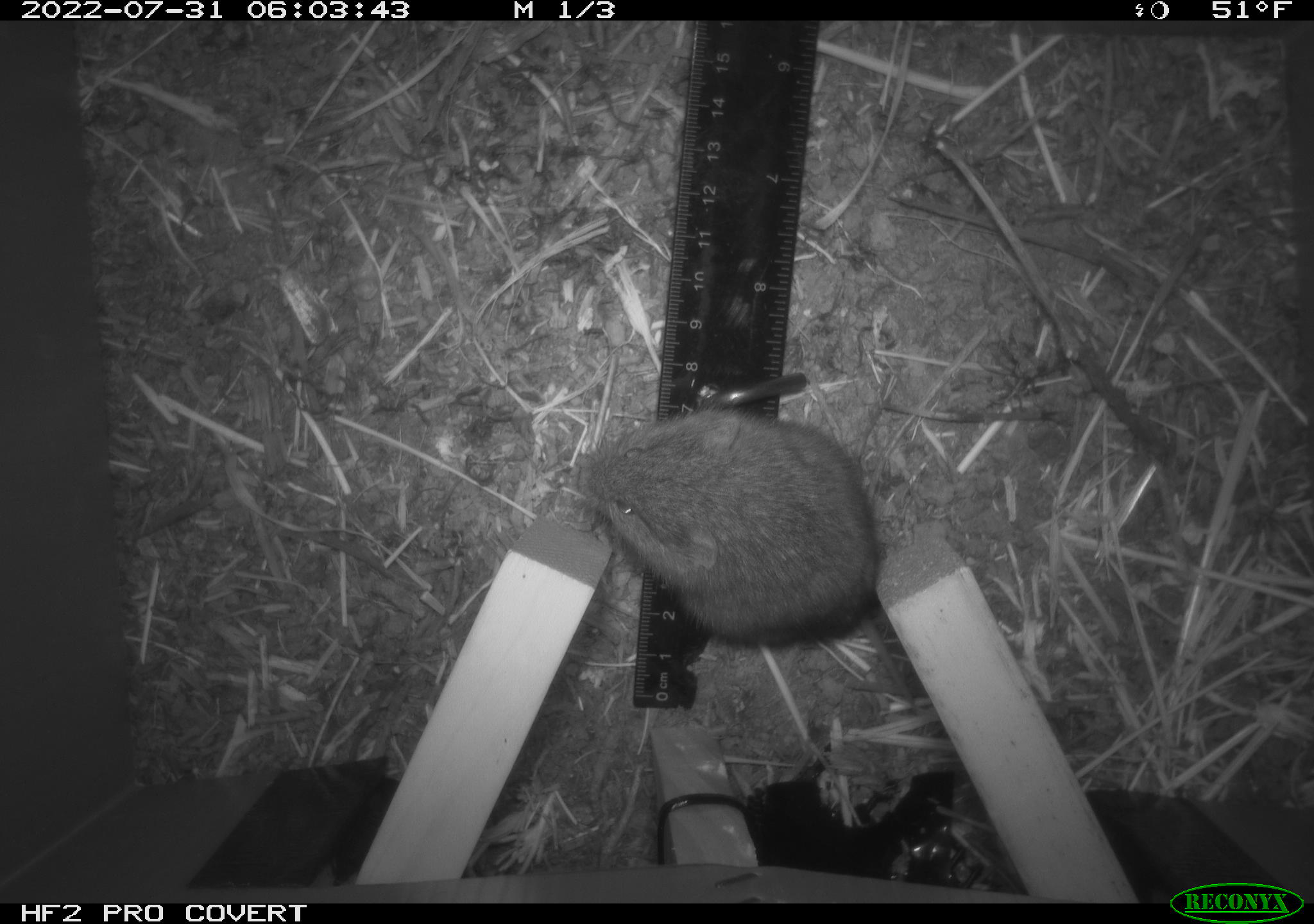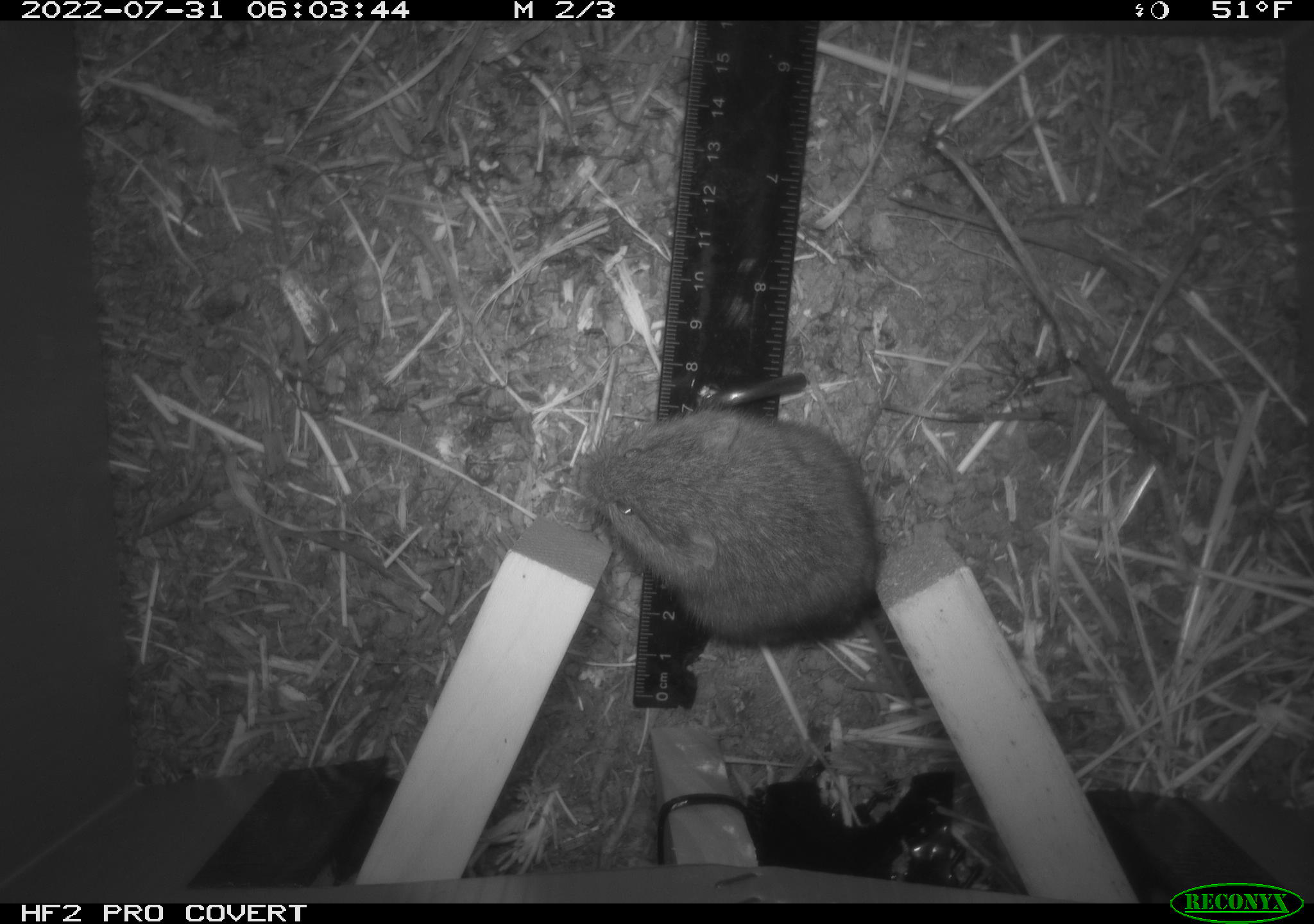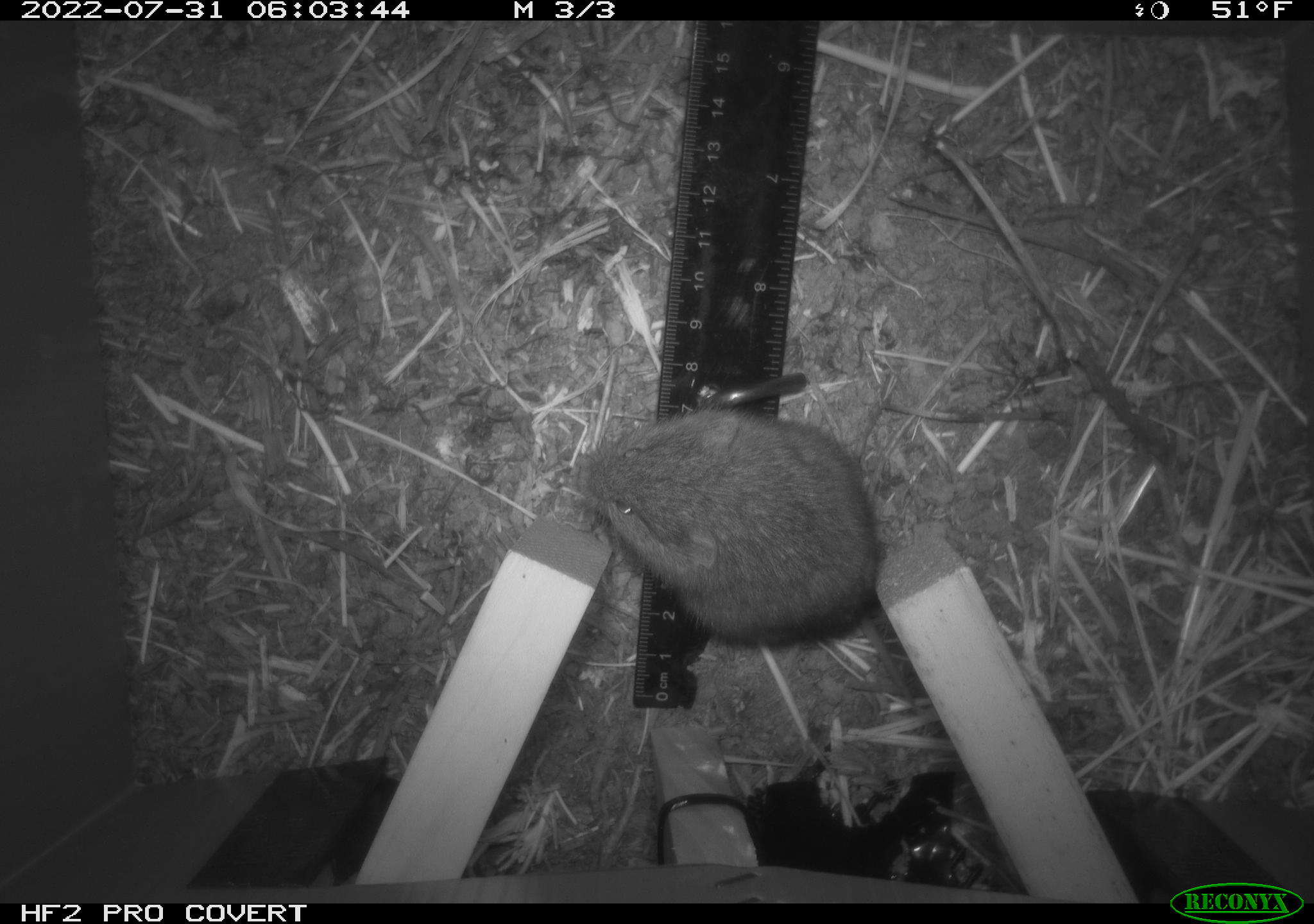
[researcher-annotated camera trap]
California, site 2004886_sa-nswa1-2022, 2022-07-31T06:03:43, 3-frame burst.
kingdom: Animalia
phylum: Chordata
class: Mammalia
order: Rodentia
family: Cricetidae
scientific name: Cricetidae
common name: hamsters, voles, lemmings, and allies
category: cricetidae family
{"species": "cricetidae family (hamsters, voles, lemmings, and allies) (Cricetidae)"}